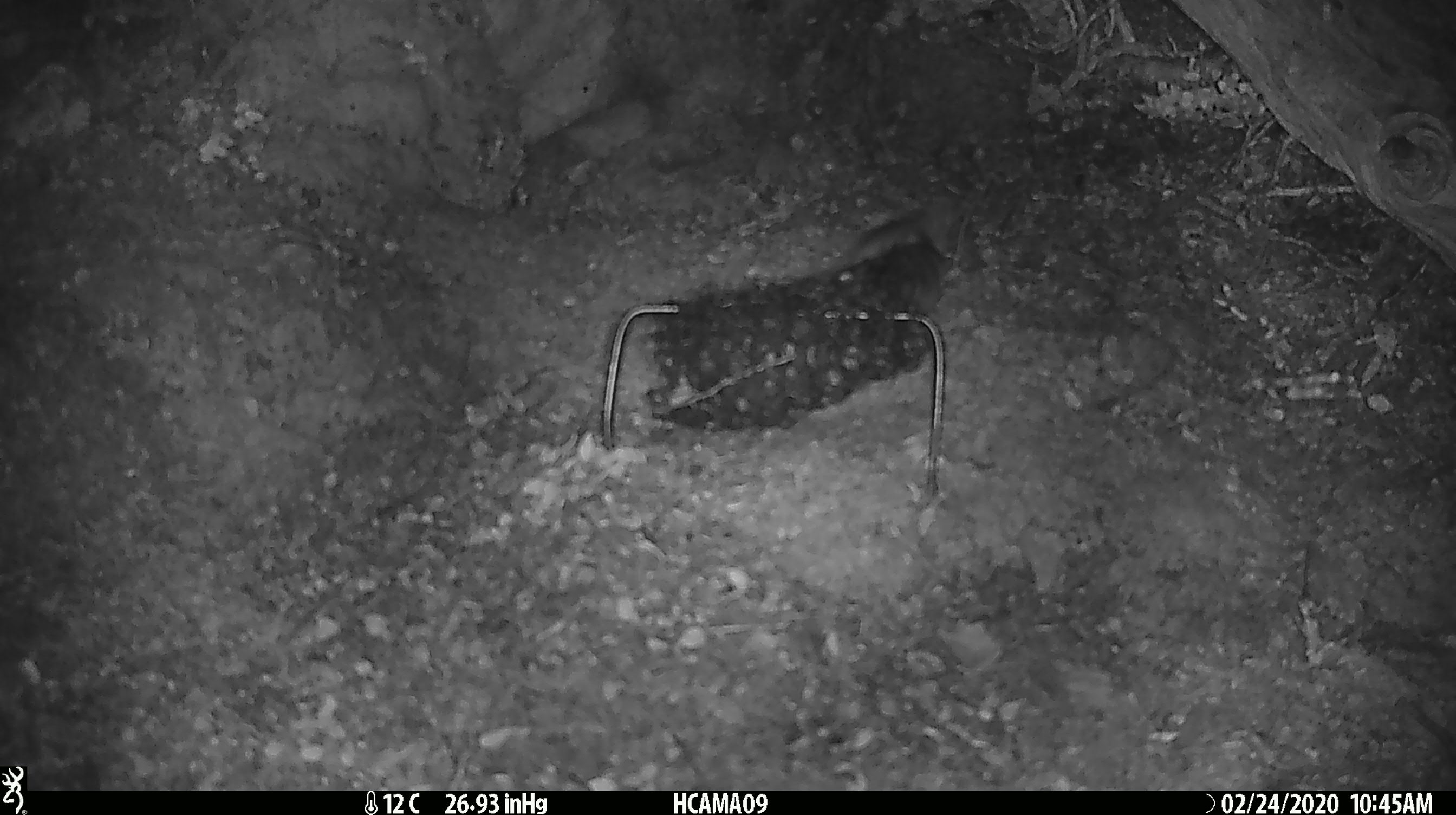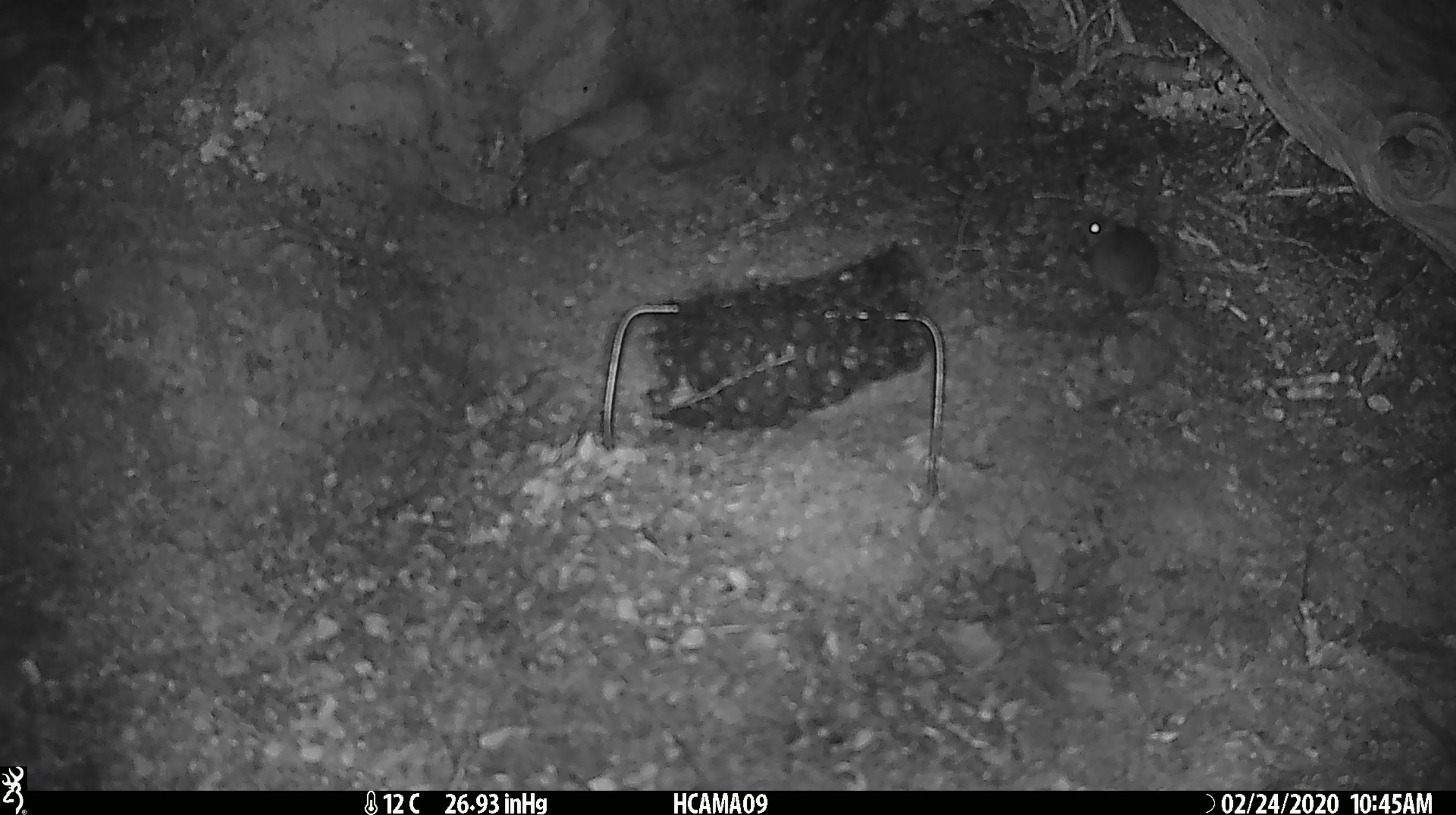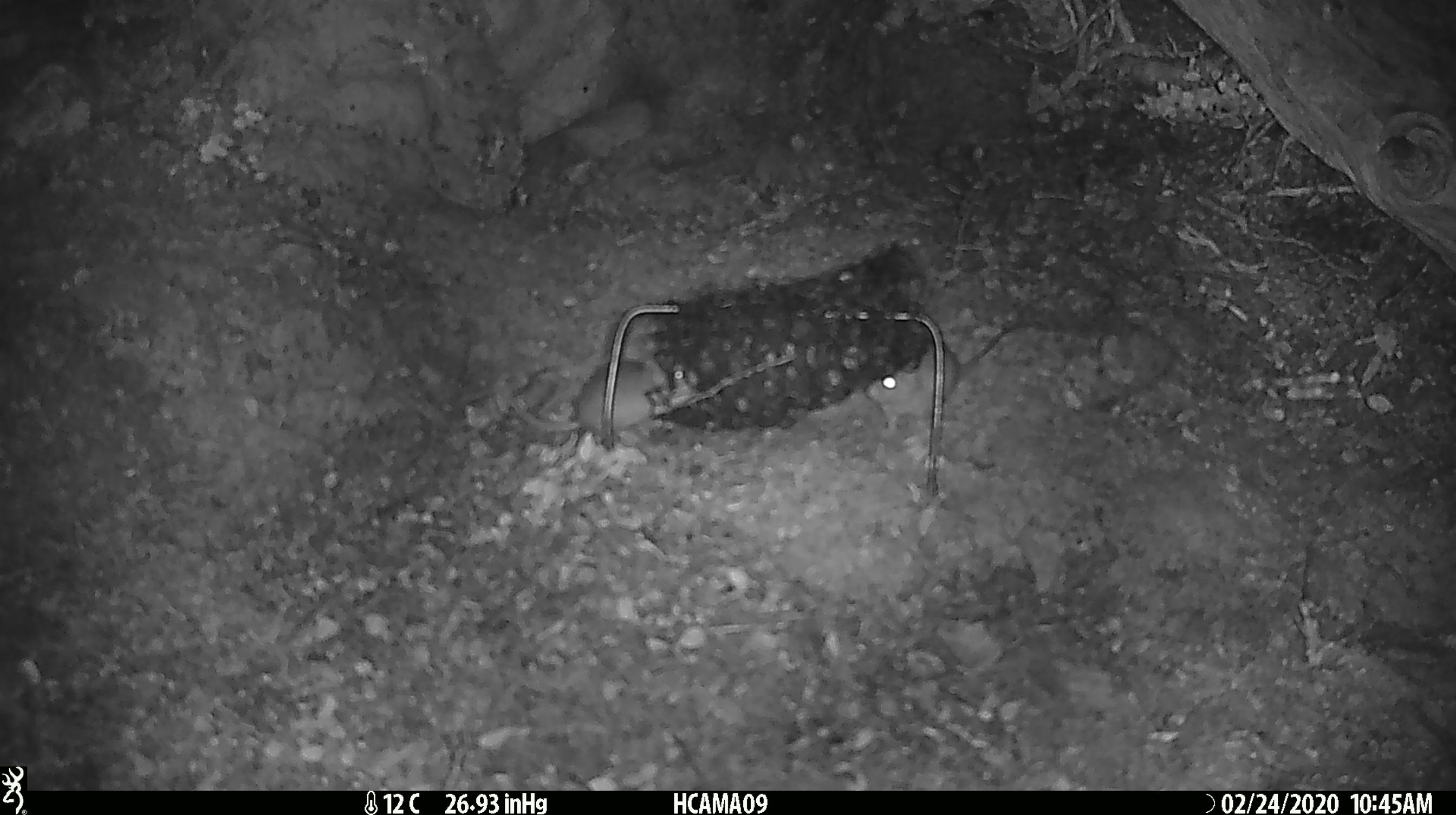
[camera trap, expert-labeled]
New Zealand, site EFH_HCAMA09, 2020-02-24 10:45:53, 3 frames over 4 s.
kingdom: Animalia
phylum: Chordata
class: Mammalia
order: Rodentia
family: Muridae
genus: Mus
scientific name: Mus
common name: mouse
Mouse (Mus).